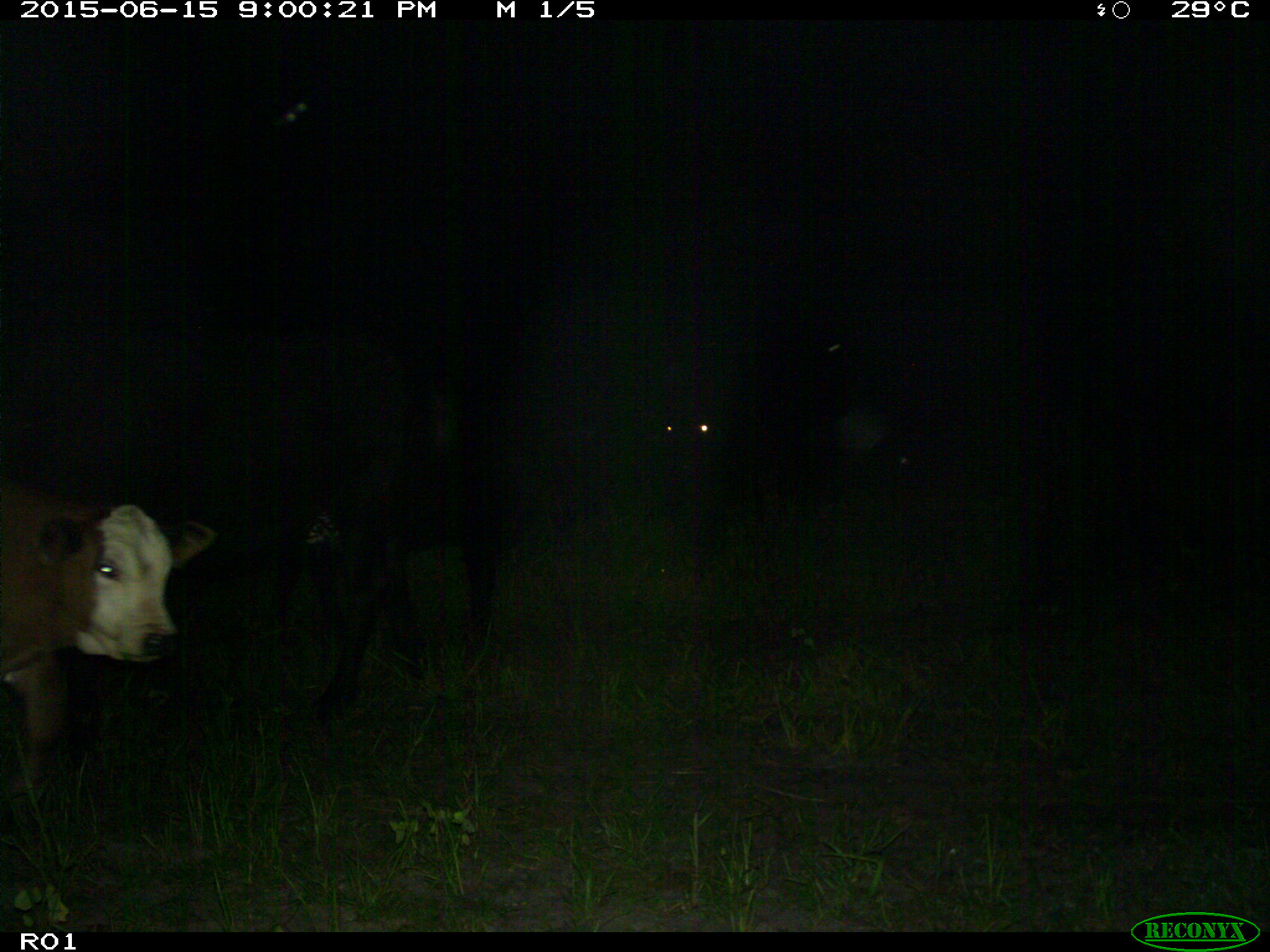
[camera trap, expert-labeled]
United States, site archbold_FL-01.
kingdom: Animalia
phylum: Chordata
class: Mammalia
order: Artiodactyla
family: Bovidae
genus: Bos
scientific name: Bos taurus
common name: domestic cow